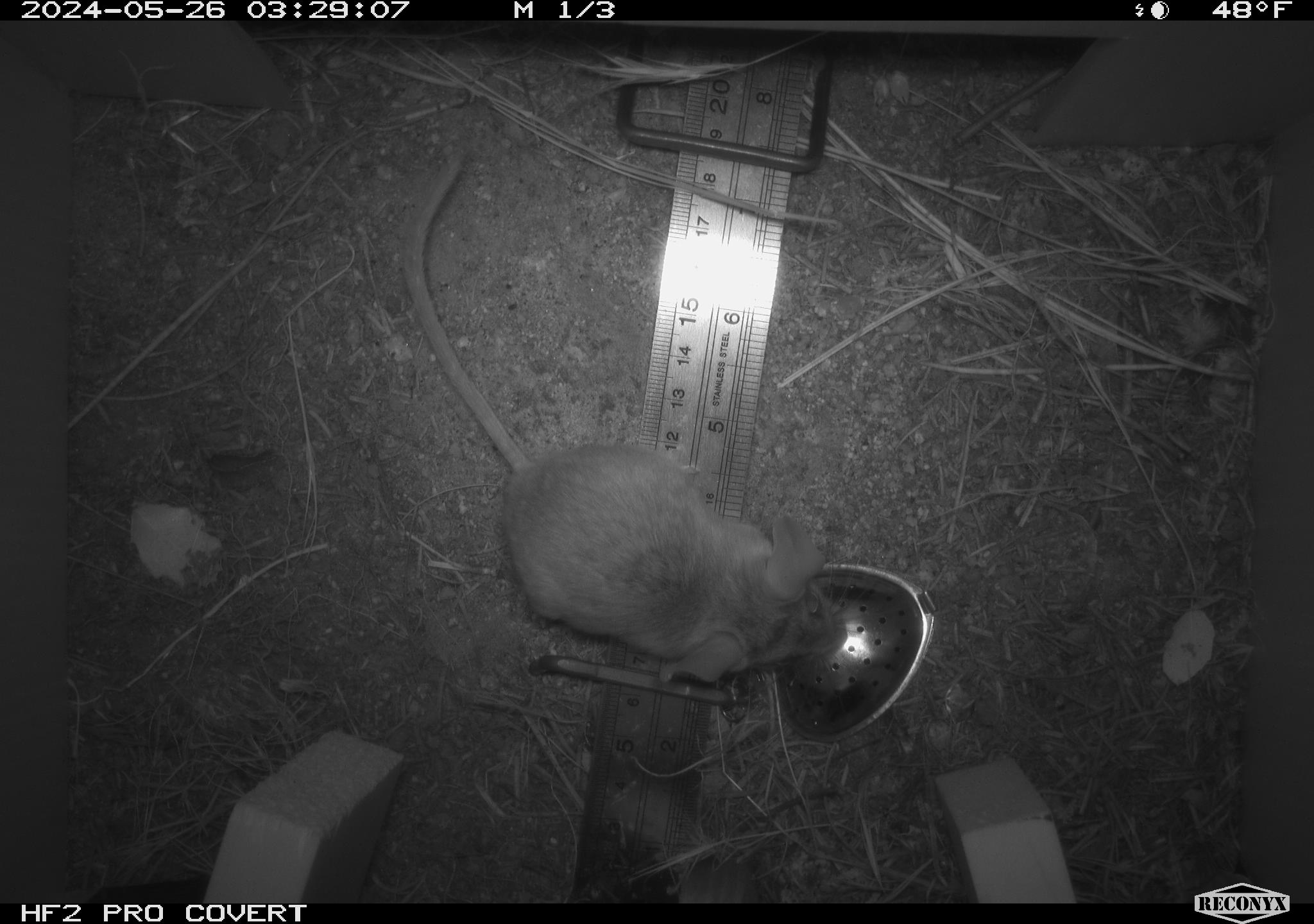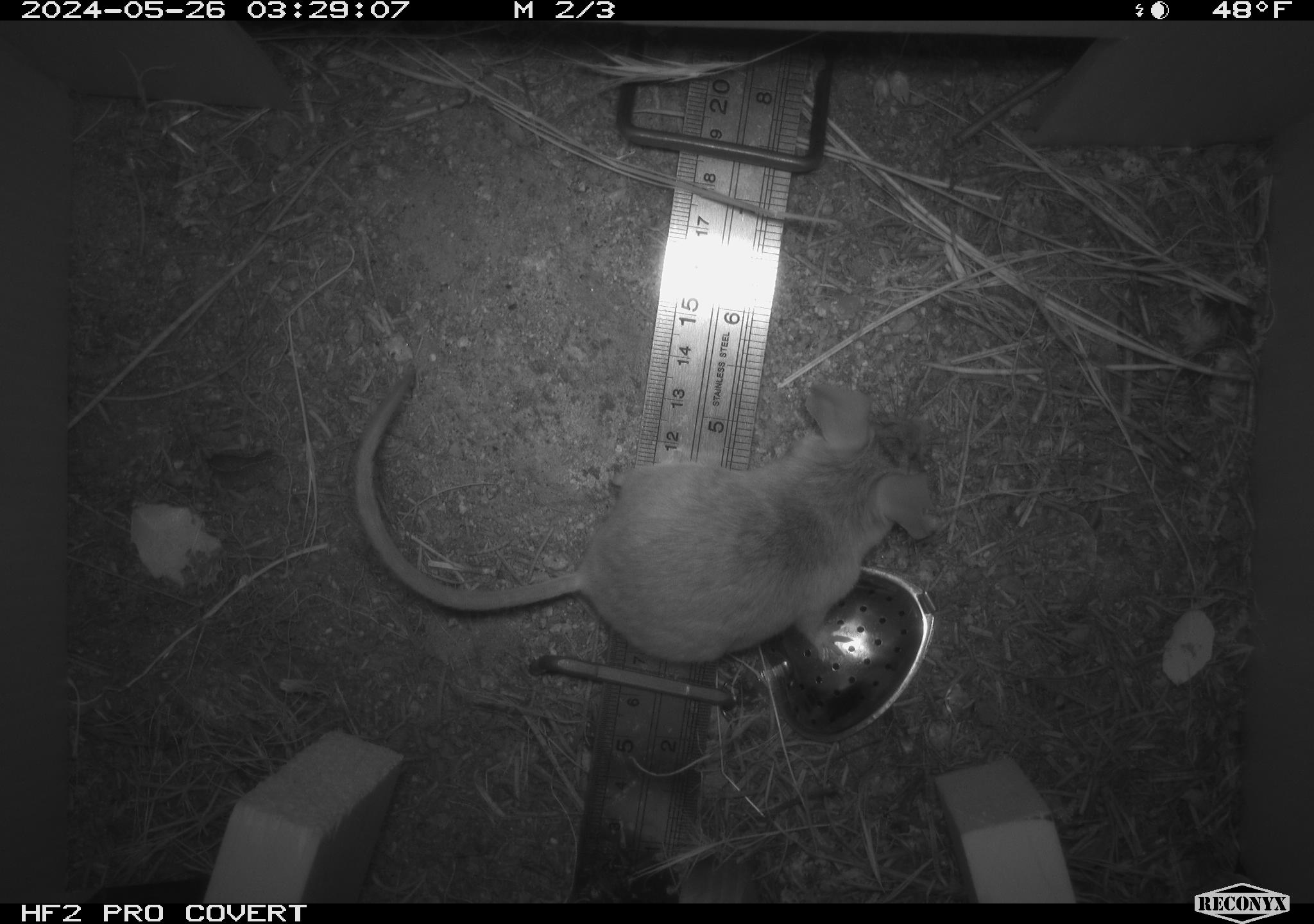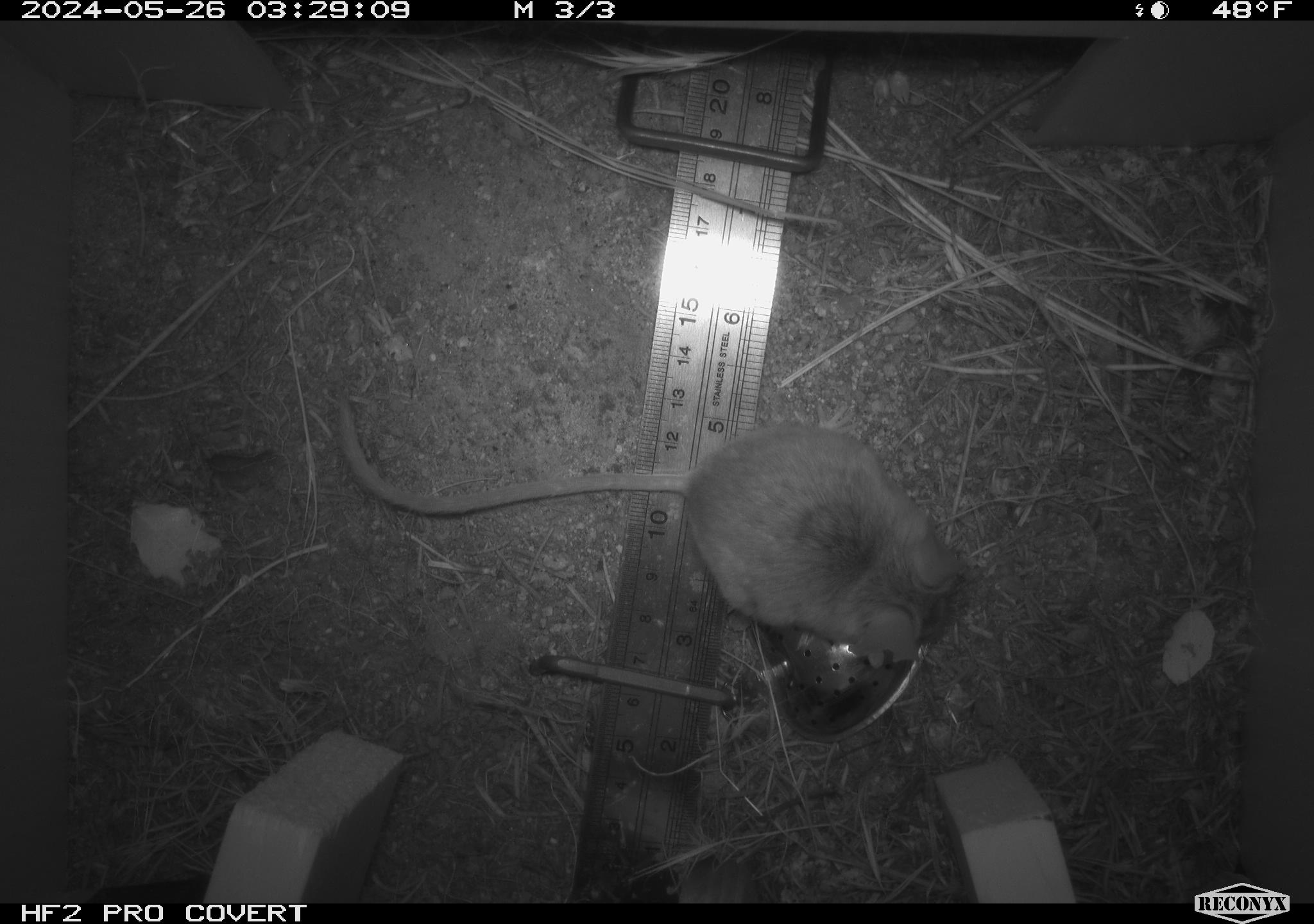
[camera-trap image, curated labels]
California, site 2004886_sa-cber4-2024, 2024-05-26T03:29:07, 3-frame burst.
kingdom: Animalia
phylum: Chordata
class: Mammalia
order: Rodentia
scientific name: Rodentia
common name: mouse species